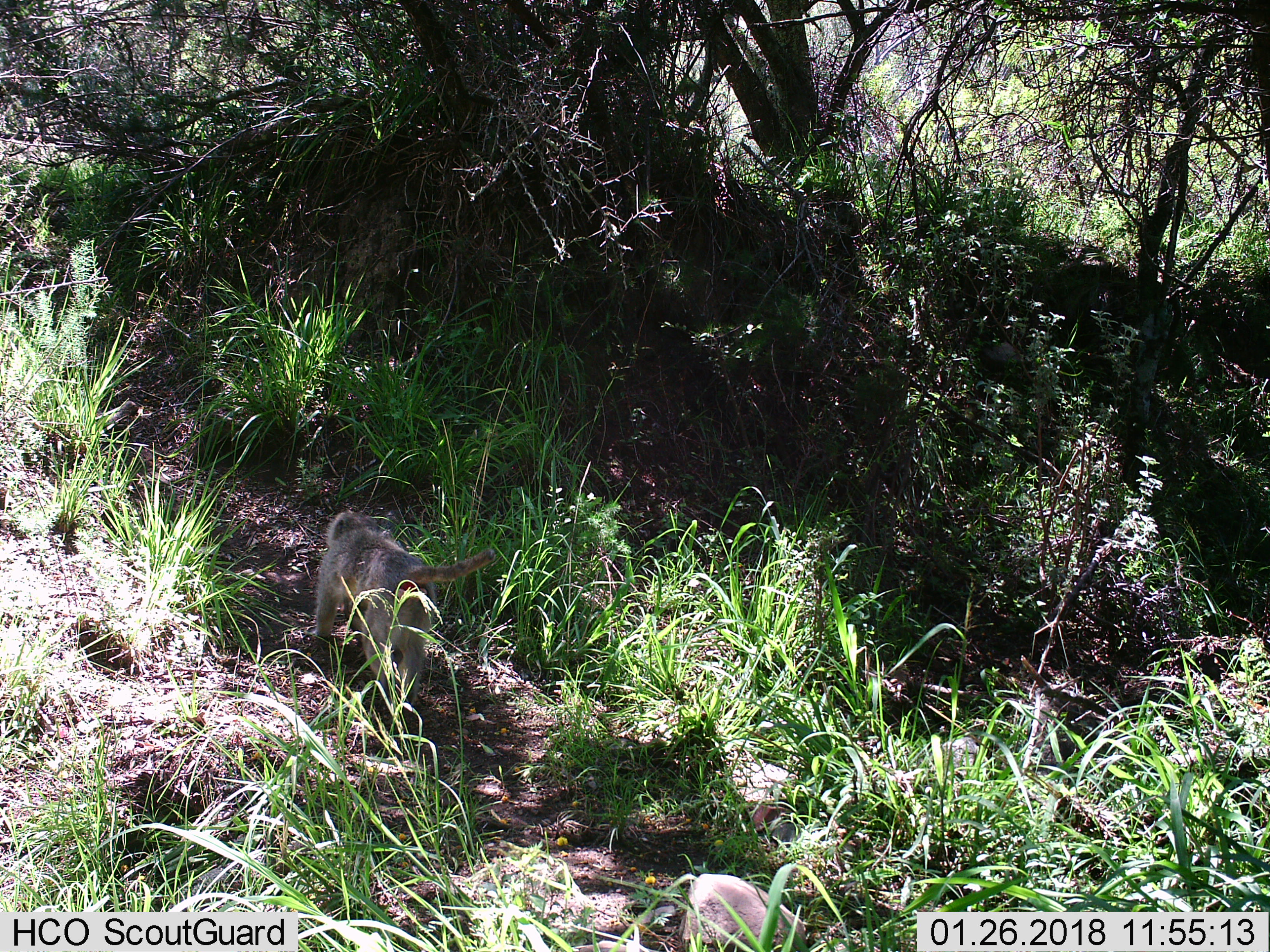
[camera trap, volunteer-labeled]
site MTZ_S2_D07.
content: unidentified animal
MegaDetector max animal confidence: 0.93